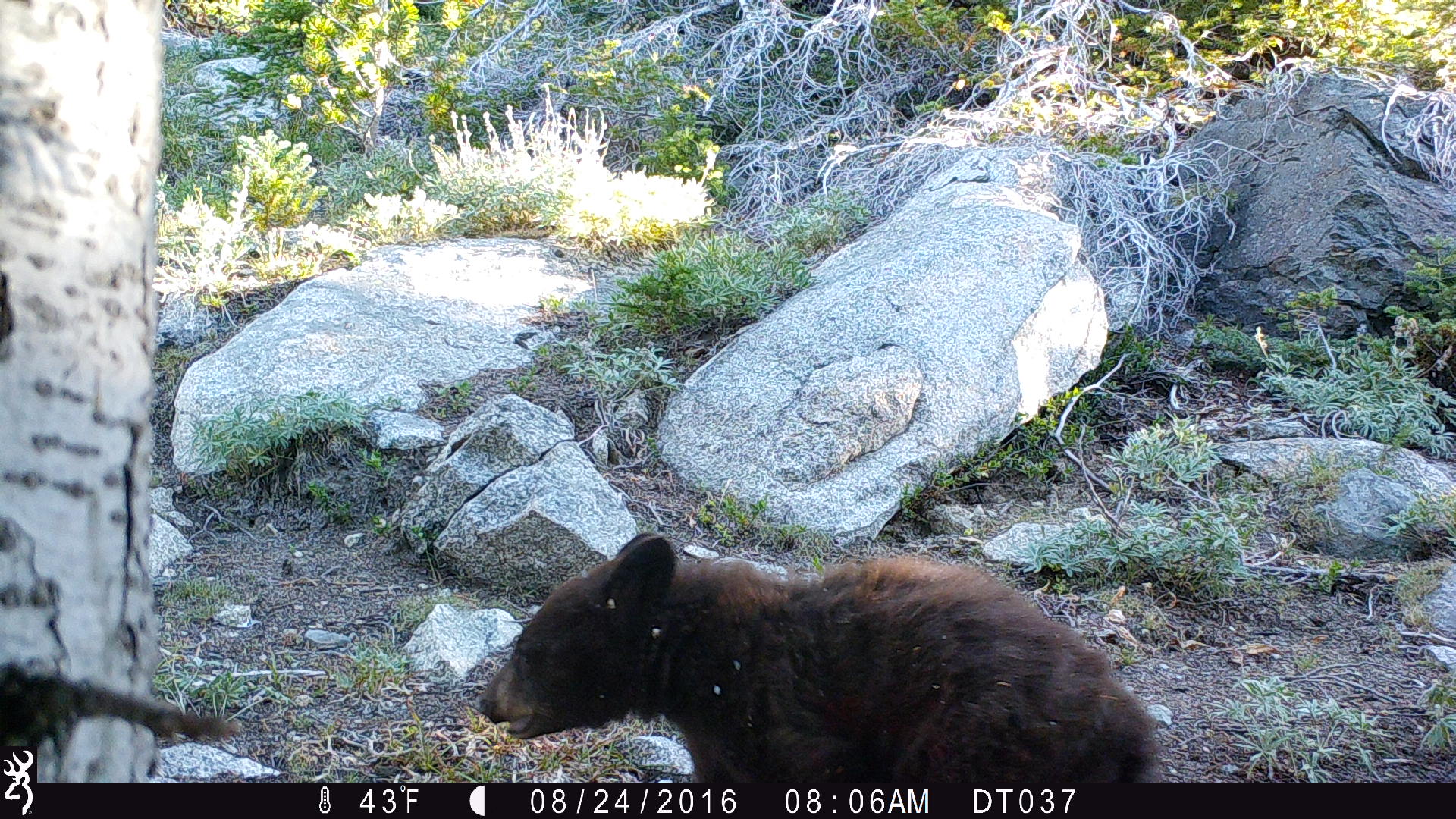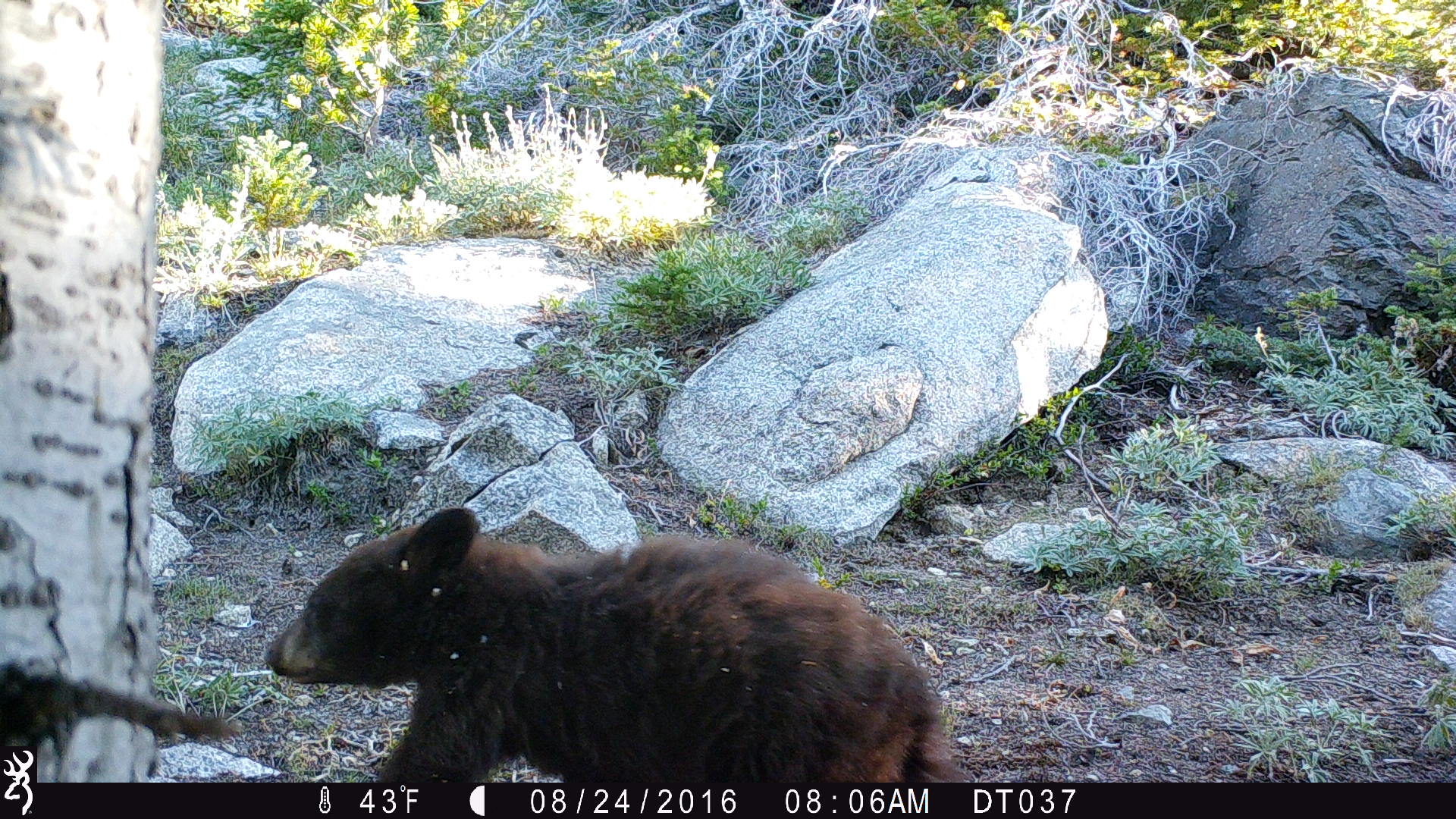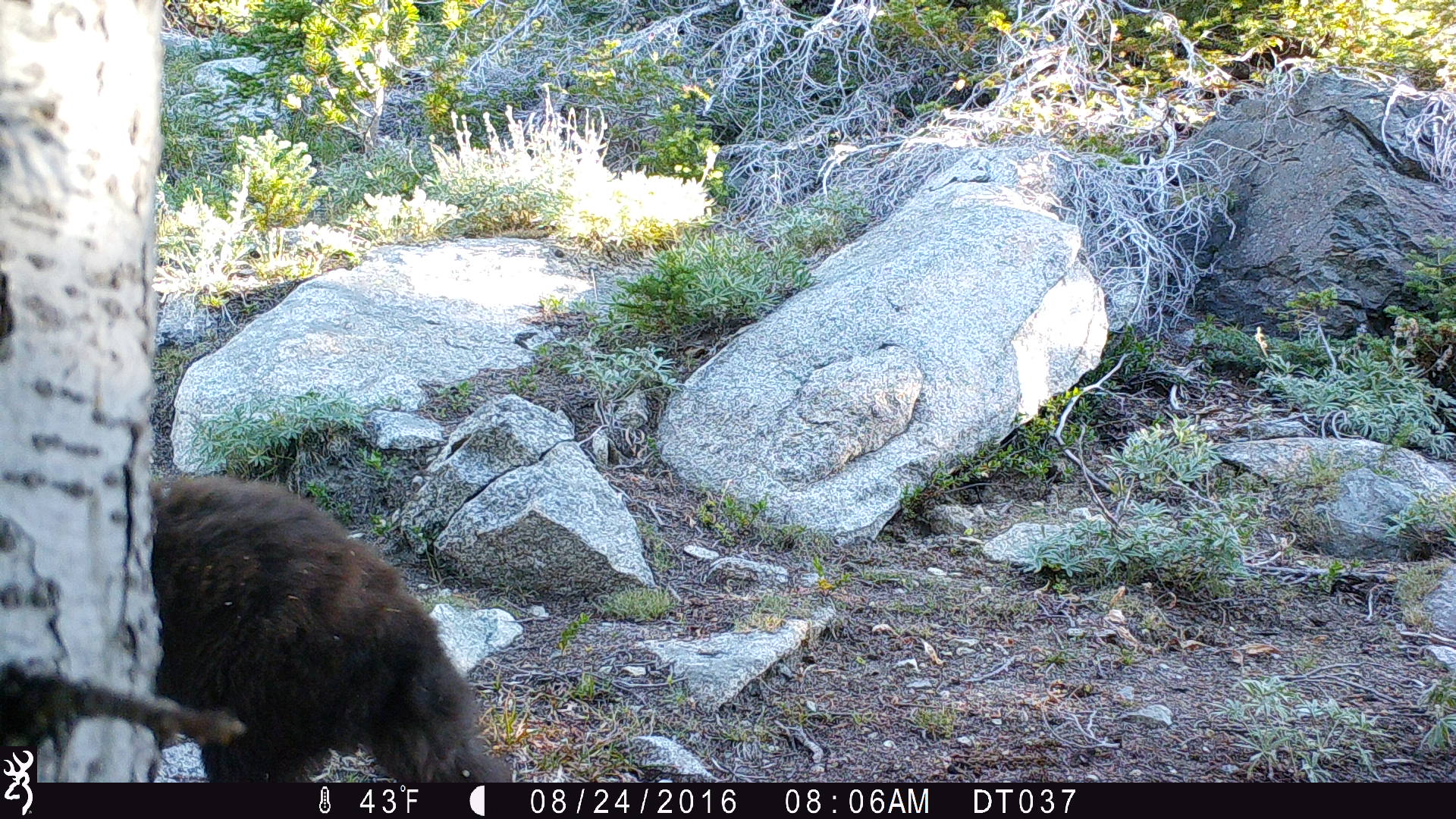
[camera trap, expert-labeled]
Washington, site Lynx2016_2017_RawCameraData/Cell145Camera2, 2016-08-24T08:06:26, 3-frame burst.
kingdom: Animalia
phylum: Chordata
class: Mammalia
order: Carnivora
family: Ursidae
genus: Ursus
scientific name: Ursus americanus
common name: american black bear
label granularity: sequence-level